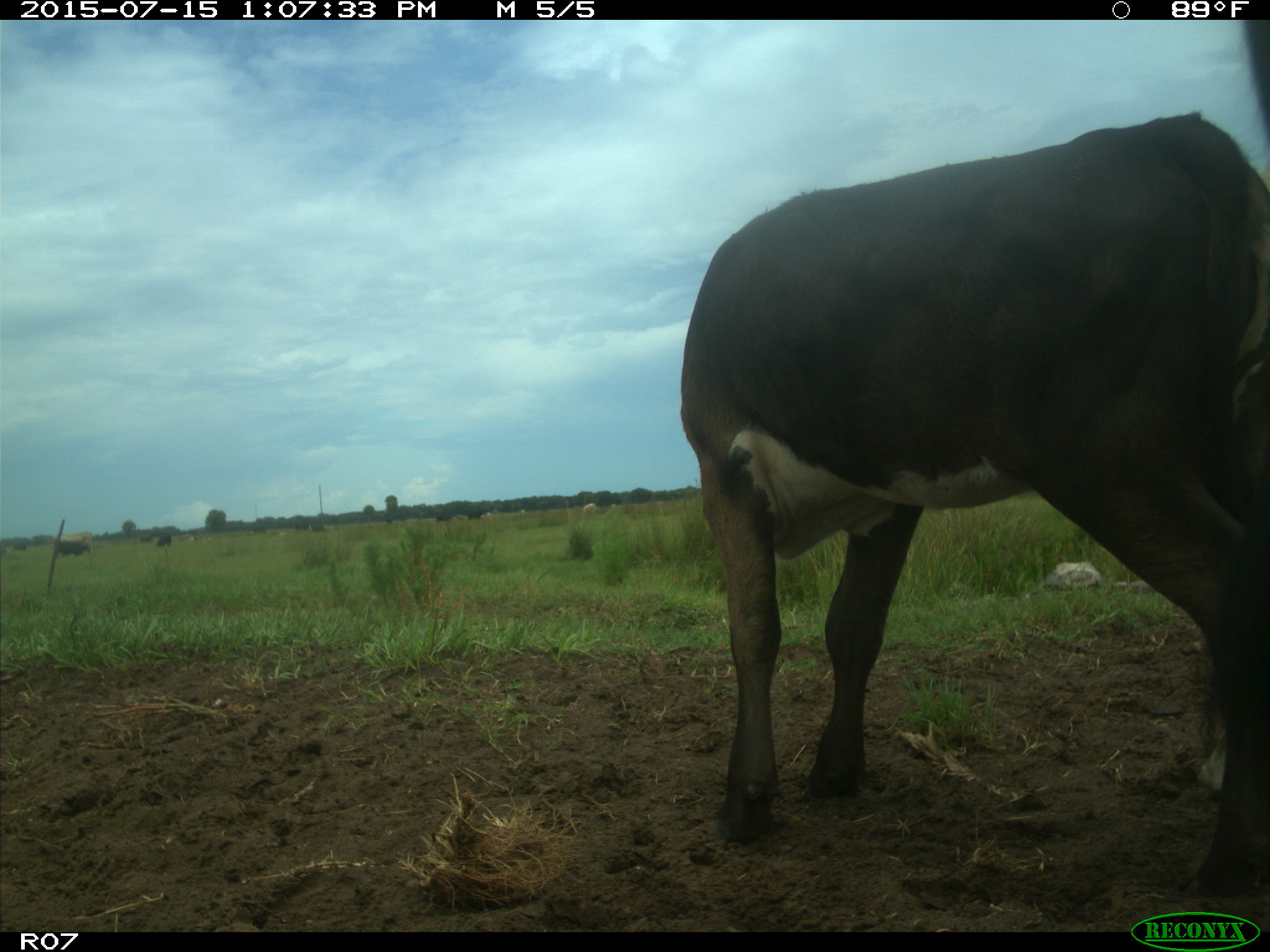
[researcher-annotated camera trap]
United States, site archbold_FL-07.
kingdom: Animalia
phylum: Chordata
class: Mammalia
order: Artiodactyla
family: Bovidae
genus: Bos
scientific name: Bos taurus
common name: domestic cow